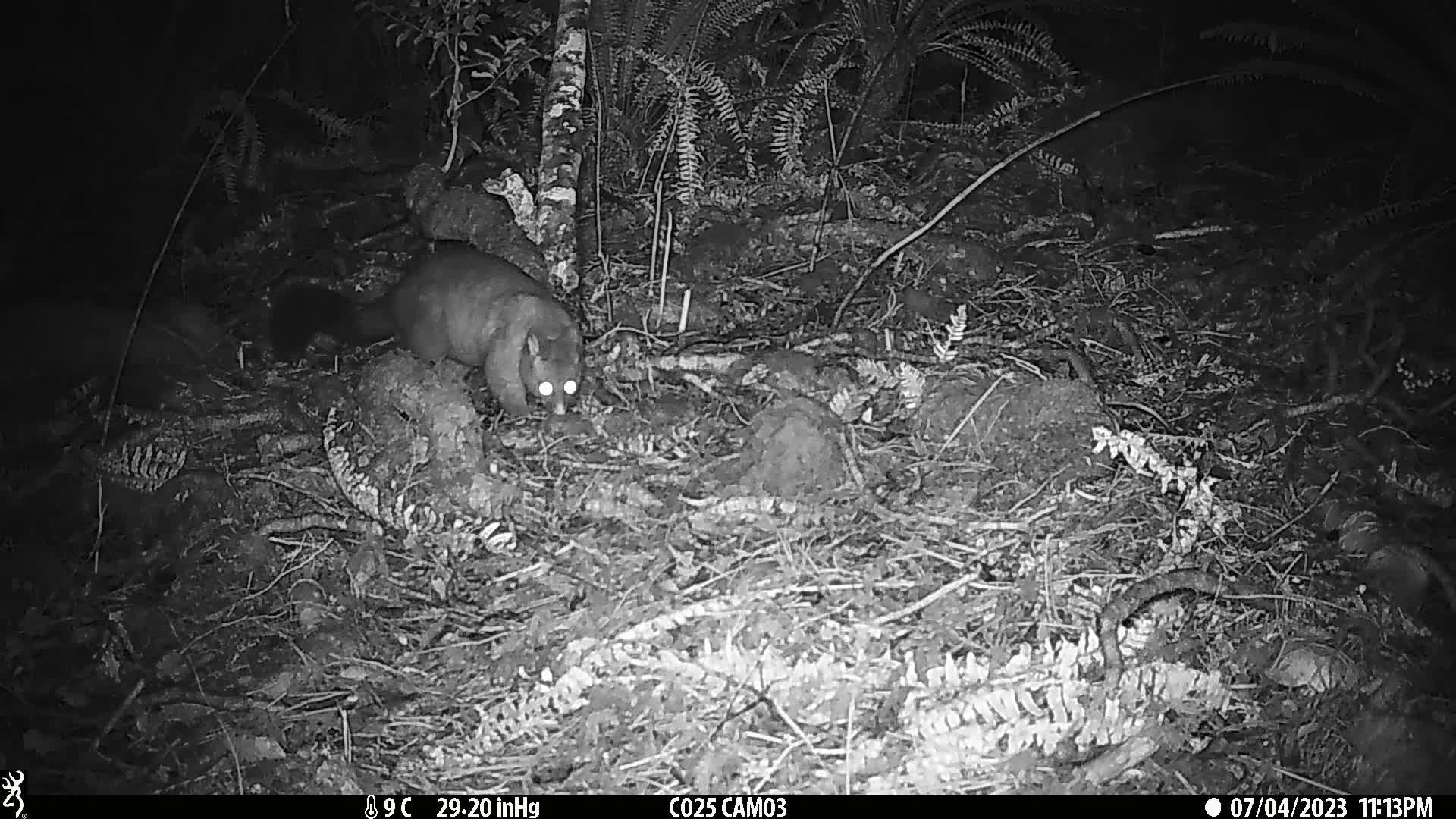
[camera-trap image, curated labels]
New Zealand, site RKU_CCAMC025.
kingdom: Animalia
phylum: Chordata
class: Mammalia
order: Diprotodontia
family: Phalangeridae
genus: Trichosurus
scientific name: Trichosurus vulpecula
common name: common brushtail possum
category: possum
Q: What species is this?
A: Possum (common brushtail possum) (Trichosurus vulpecula).